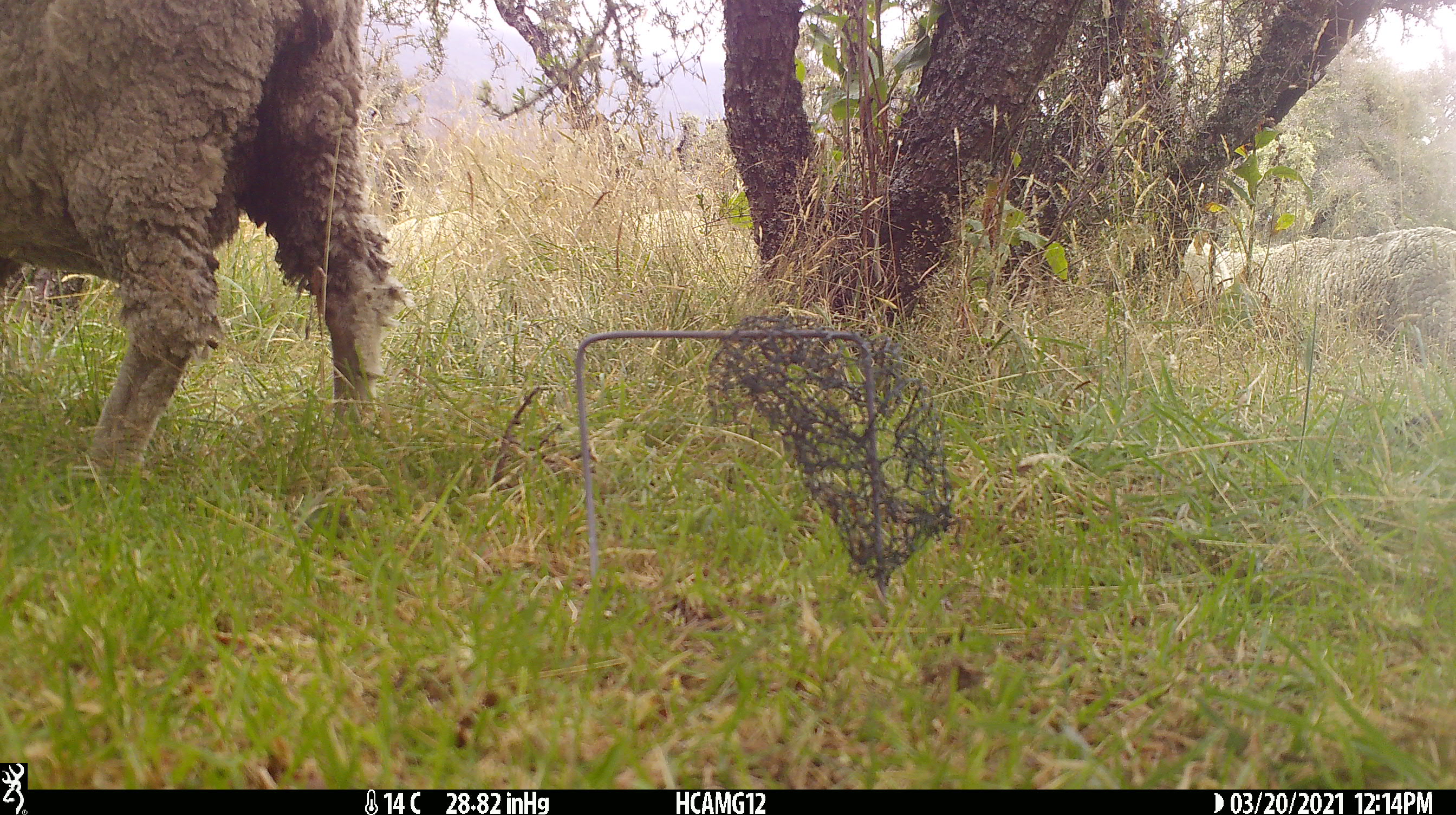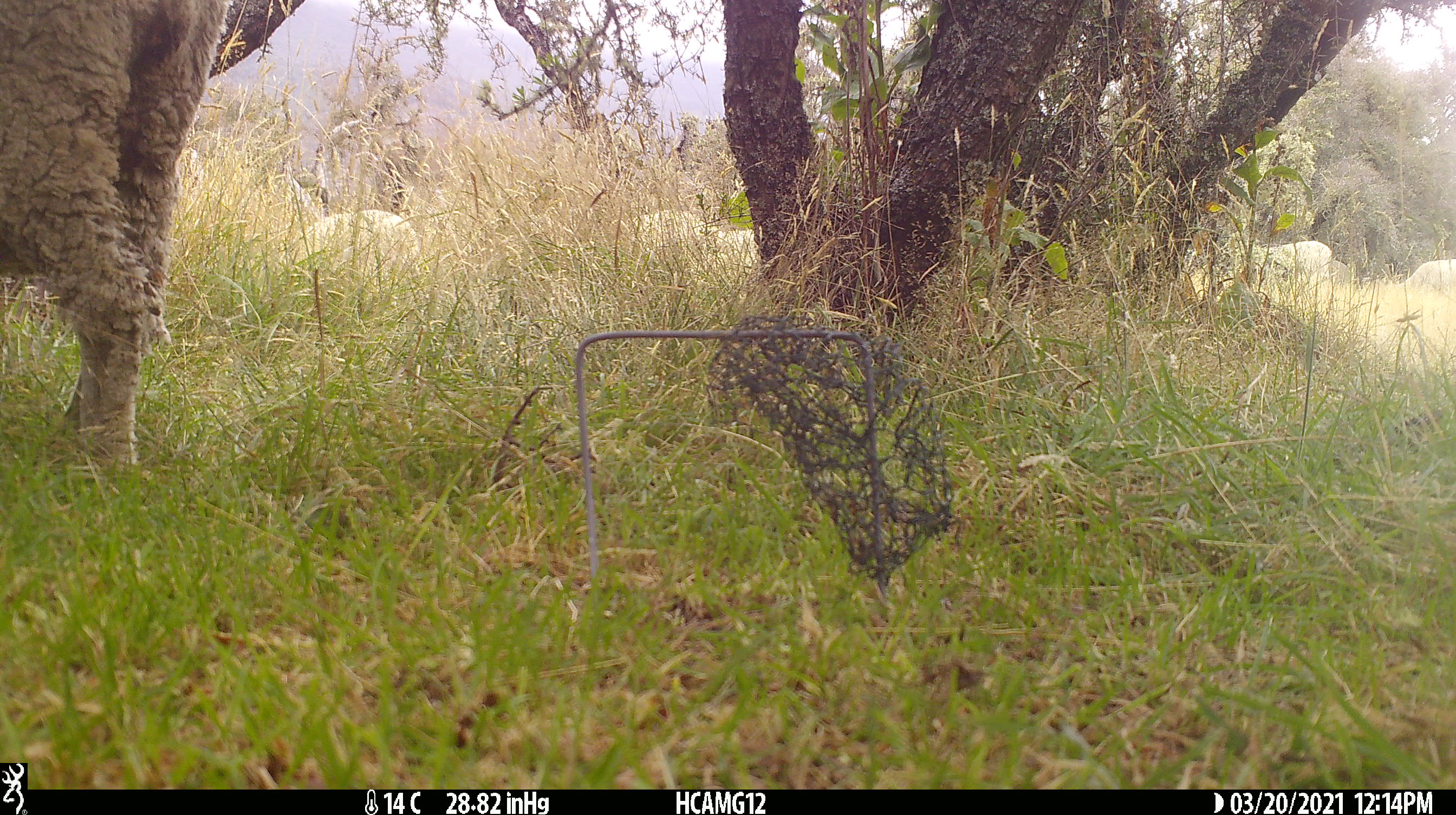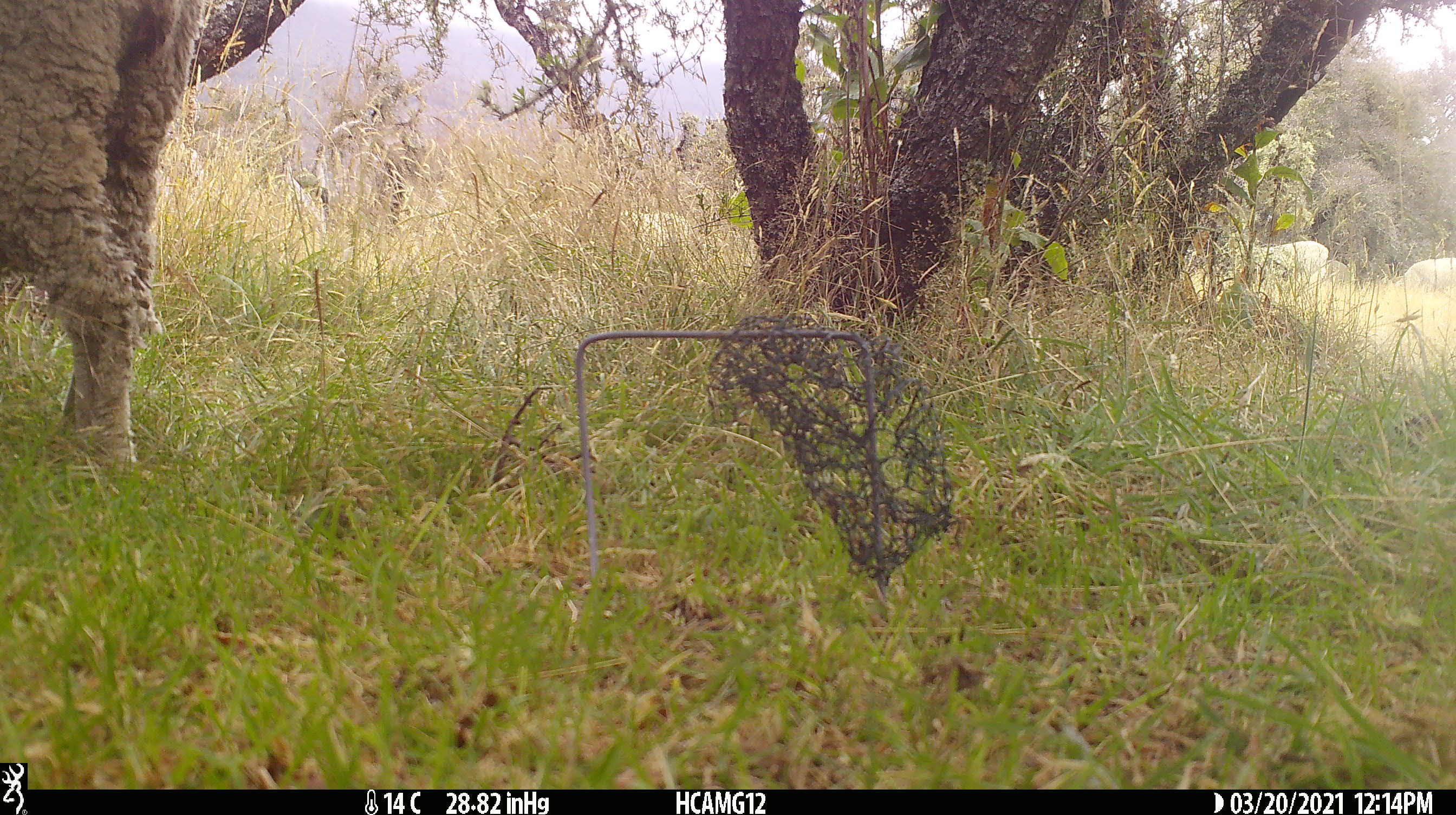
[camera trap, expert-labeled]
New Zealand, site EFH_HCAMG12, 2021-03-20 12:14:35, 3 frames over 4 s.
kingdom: Animalia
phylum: Chordata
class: Mammalia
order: Artiodactyla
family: Bovidae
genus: Ovis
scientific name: Ovis aries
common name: domestic sheep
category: sheep